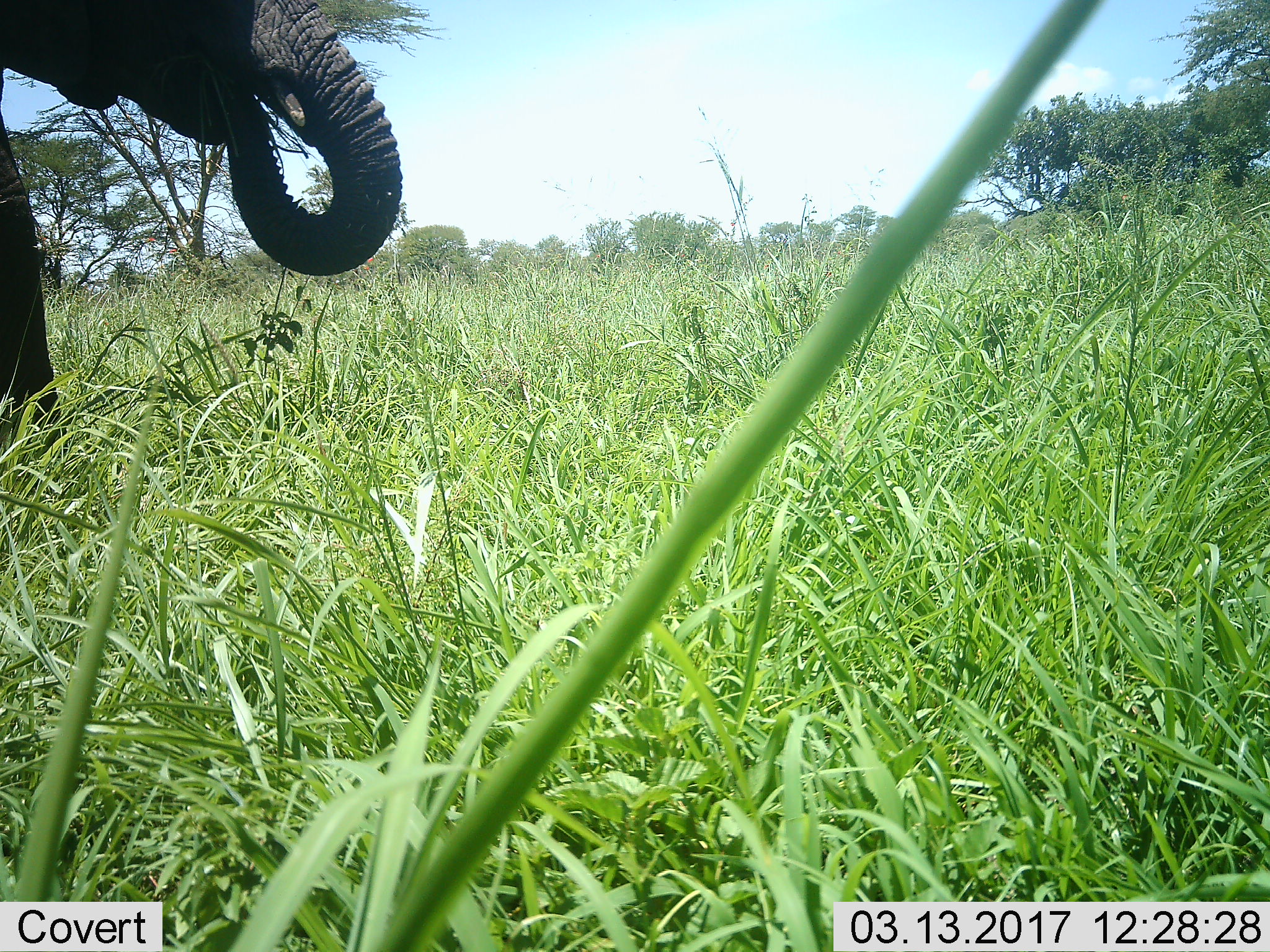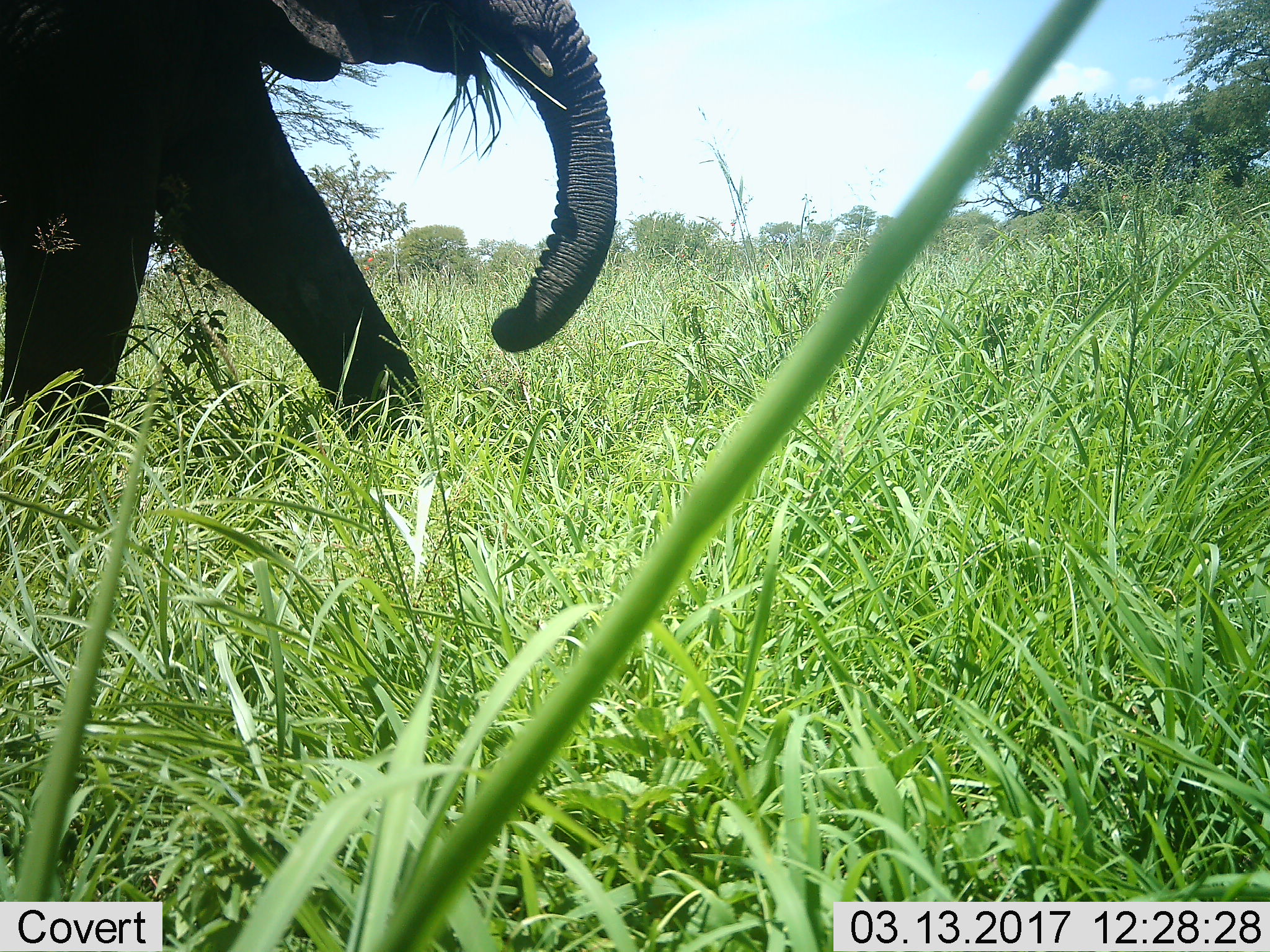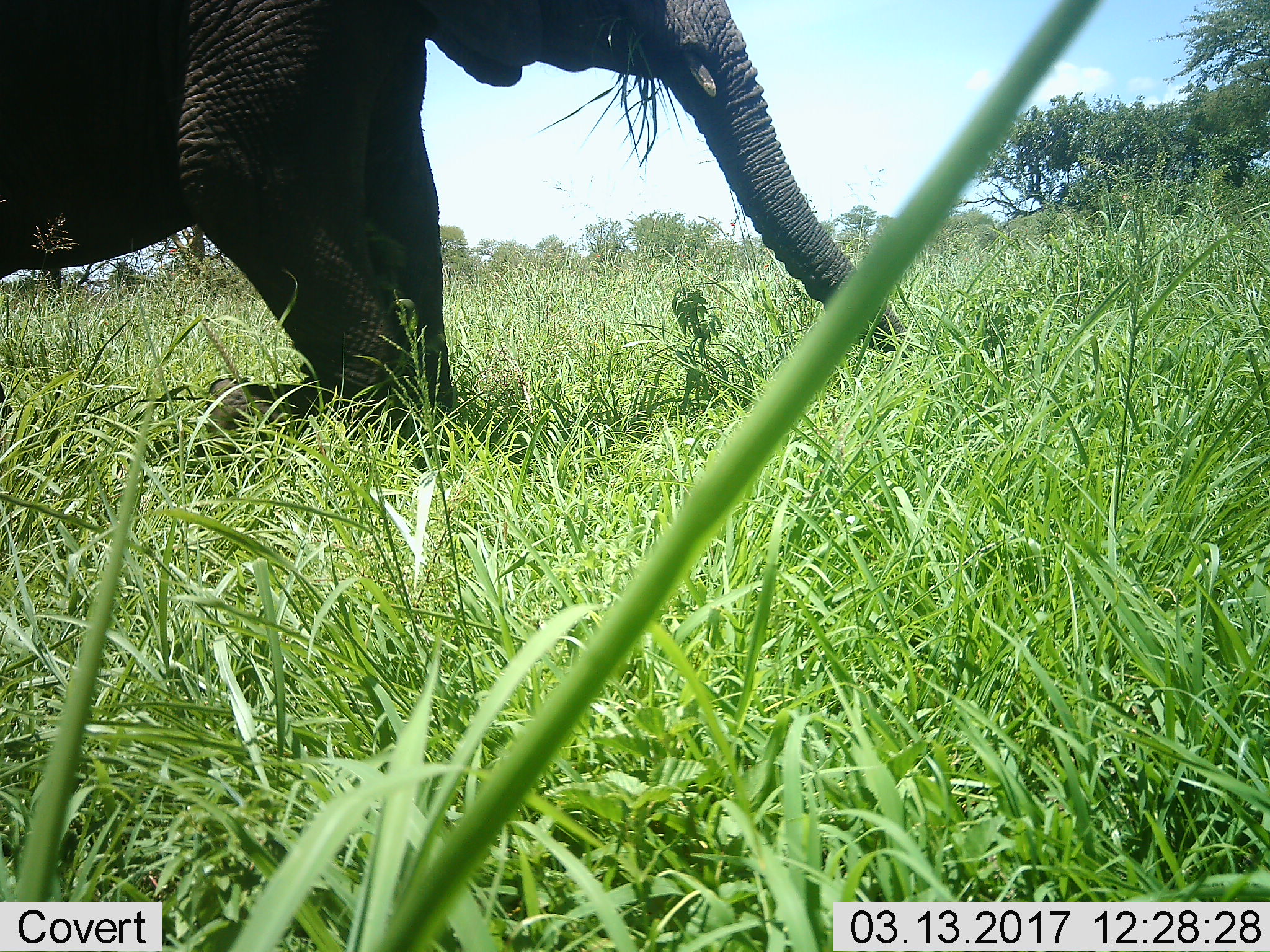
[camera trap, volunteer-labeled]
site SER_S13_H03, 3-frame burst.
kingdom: Animalia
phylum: Chordata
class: Mammalia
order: Proboscidea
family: Elephantidae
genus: Loxodonta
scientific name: Loxodonta africana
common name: african bush elephant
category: elephant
Elephant (african bush elephant) (Loxodonta africana), count 1. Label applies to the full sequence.